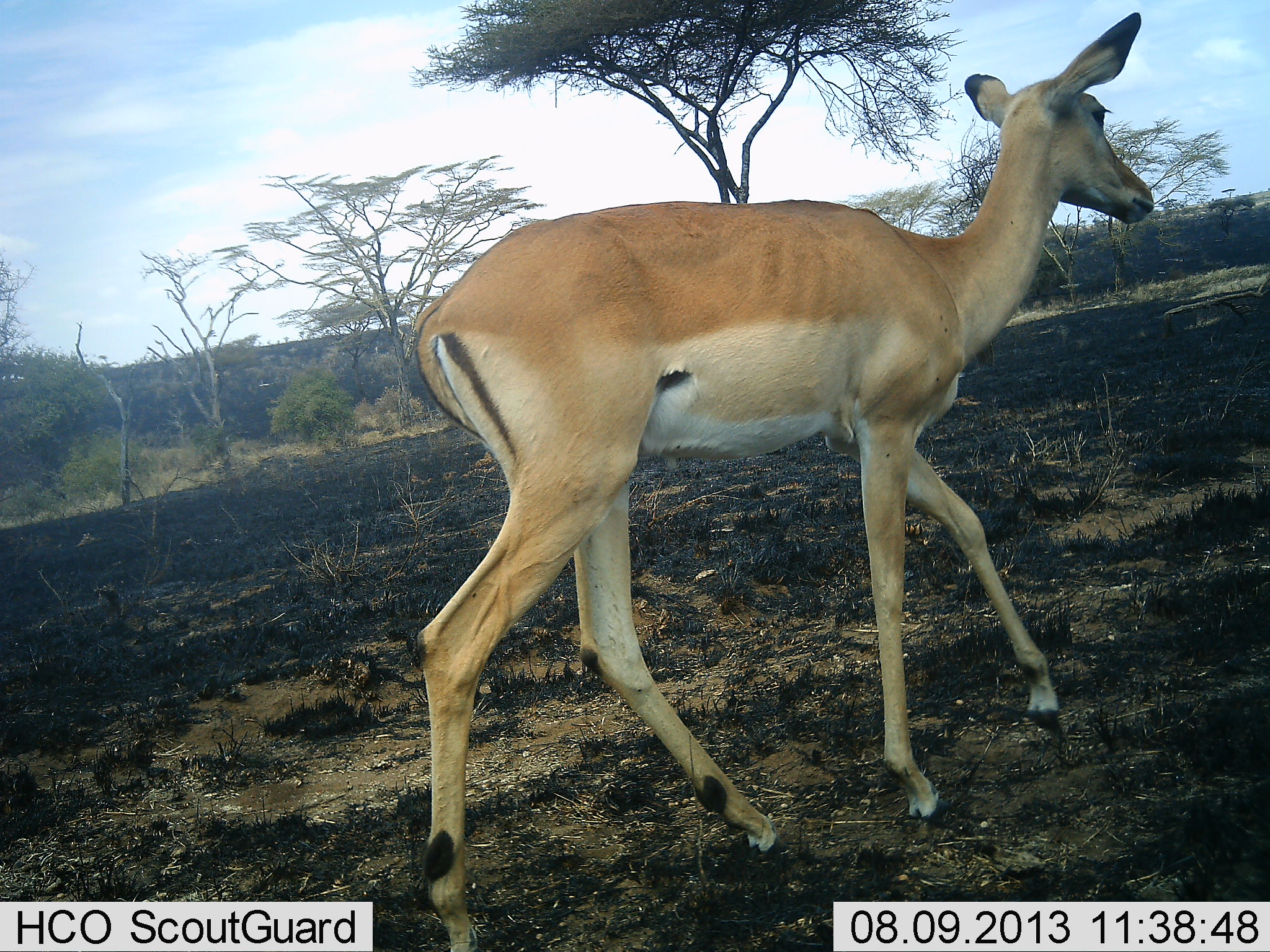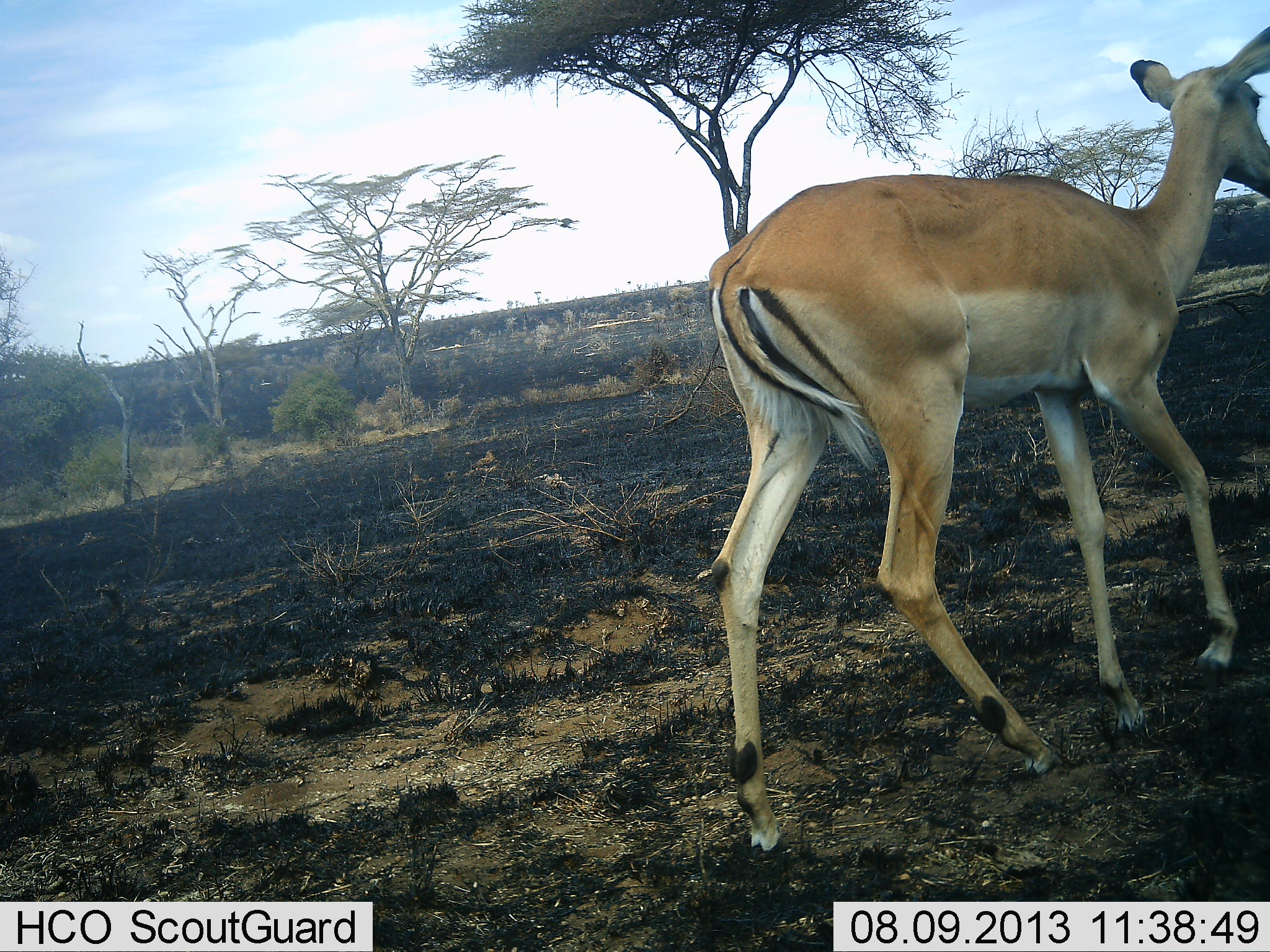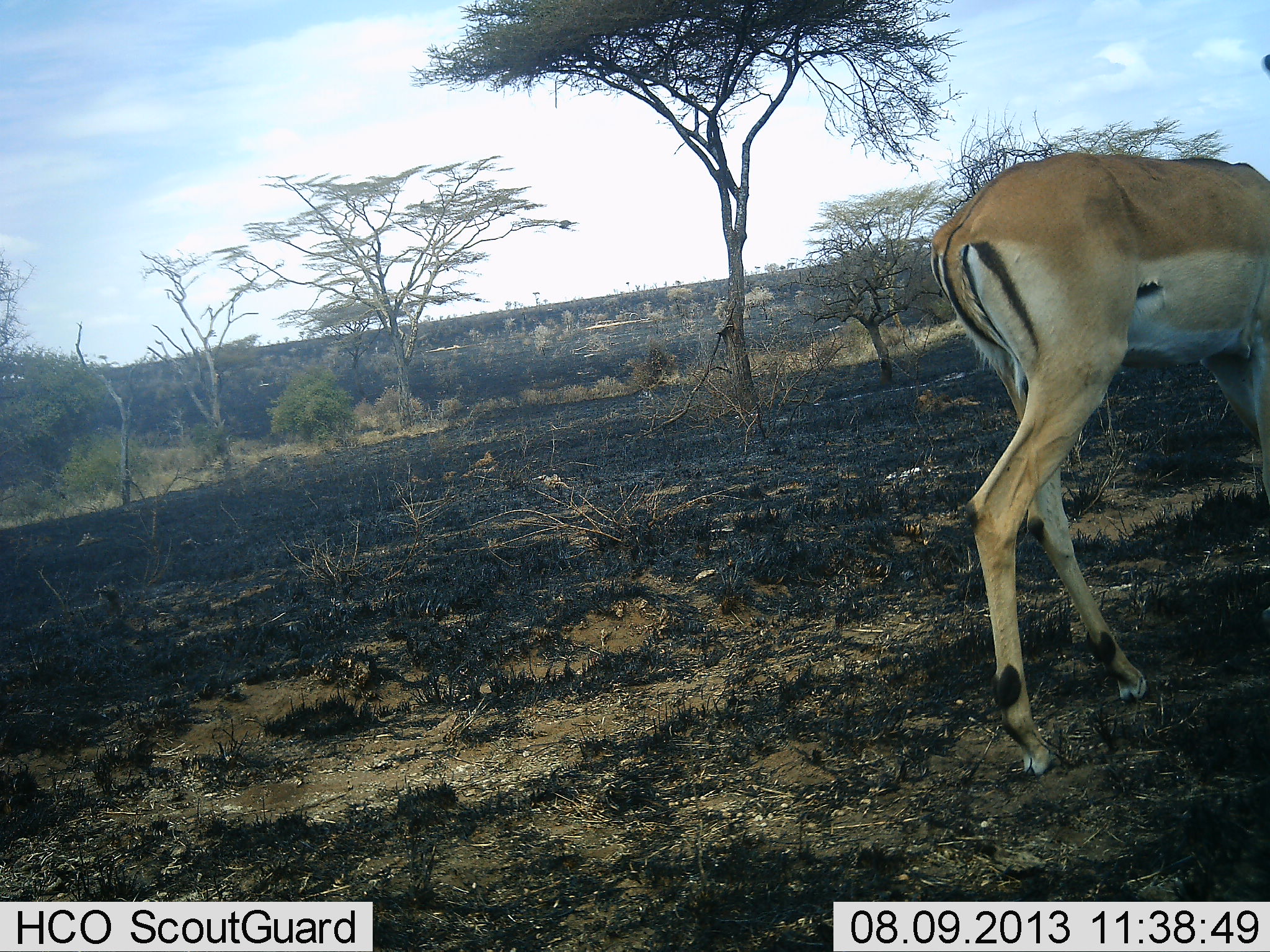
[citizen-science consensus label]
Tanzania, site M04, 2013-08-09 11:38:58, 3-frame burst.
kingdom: Animalia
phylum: Chordata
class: Mammalia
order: Artiodactyla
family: Bovidae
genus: Aepyceros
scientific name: Aepyceros melampus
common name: impala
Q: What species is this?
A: Impala (Aepyceros melampus).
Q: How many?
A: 1.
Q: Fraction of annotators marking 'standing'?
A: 9%.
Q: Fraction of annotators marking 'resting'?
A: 0%.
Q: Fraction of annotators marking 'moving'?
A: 100%.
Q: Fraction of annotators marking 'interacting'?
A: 0%.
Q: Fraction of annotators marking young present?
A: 9%.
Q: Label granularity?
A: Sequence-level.